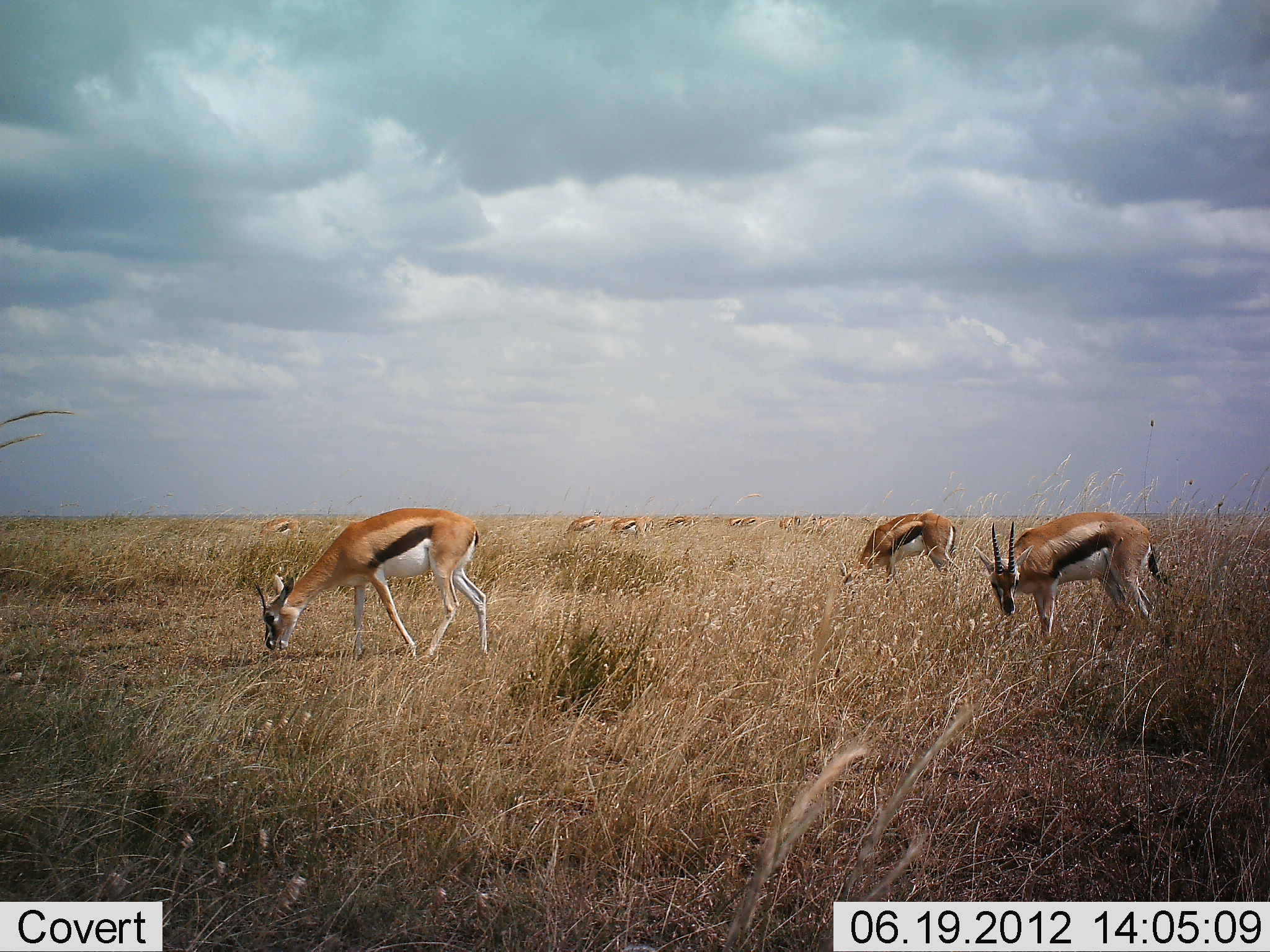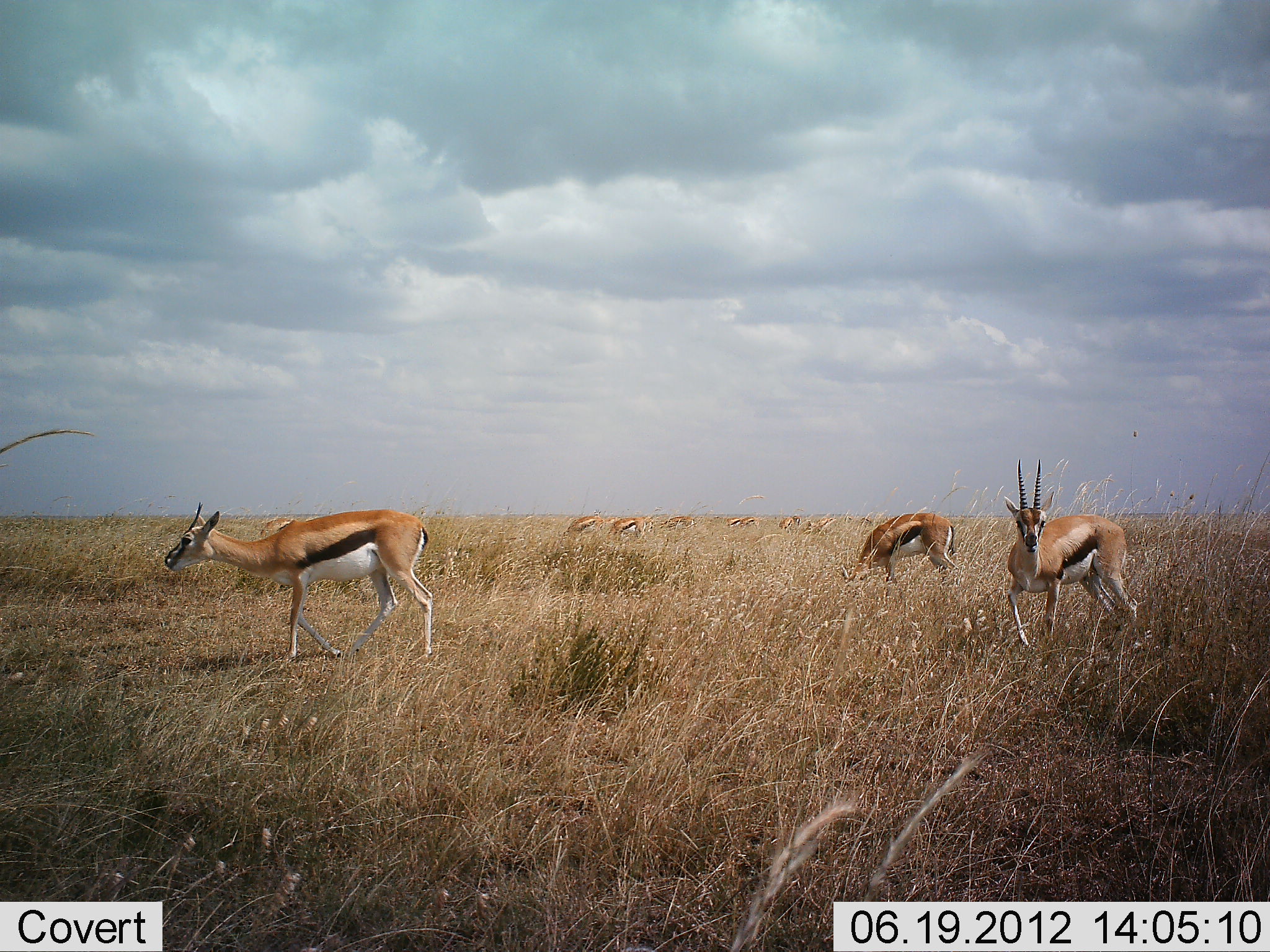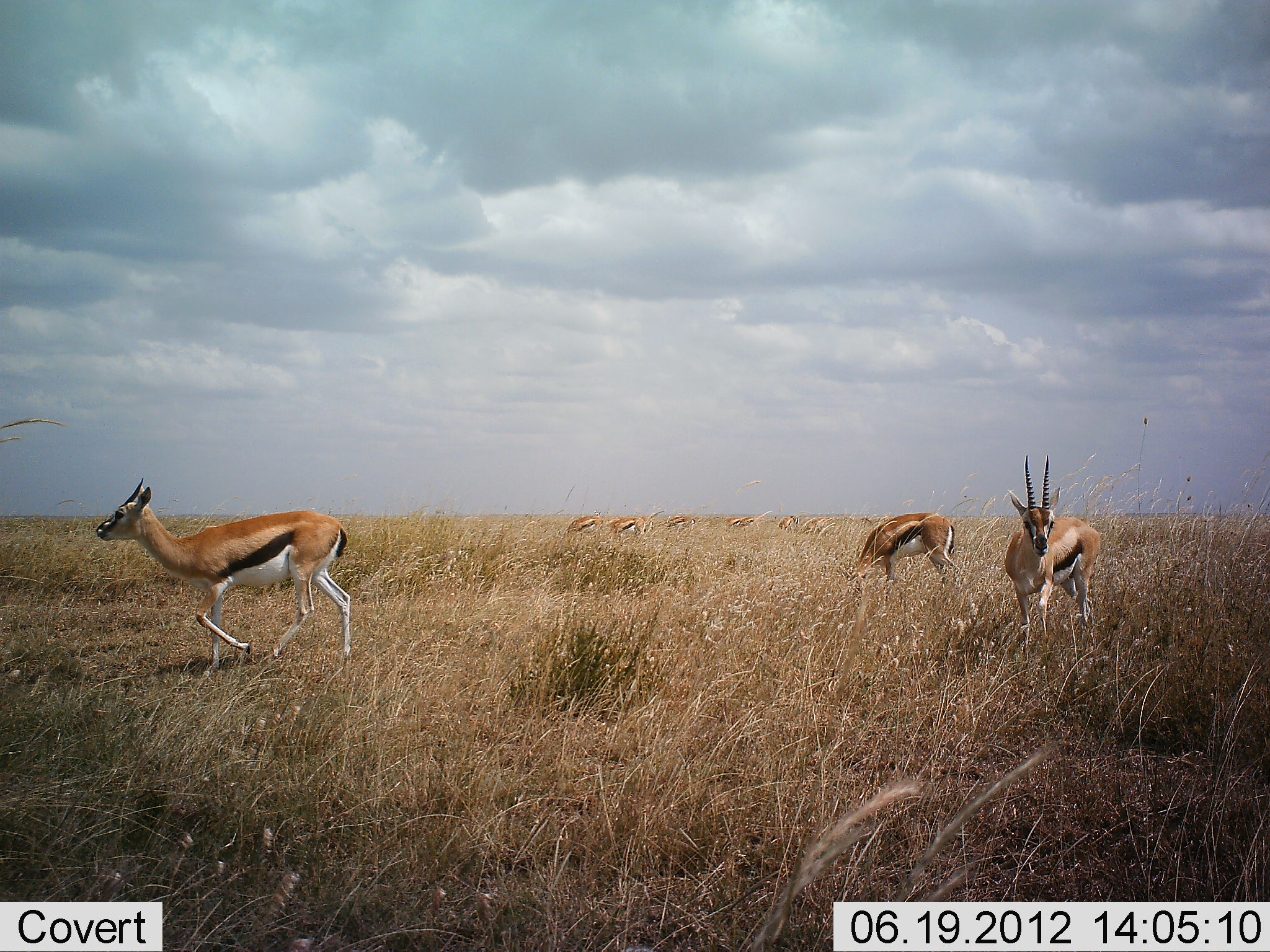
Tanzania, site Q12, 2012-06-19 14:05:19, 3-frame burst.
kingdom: Animalia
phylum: Chordata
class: Mammalia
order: Artiodactyla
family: Bovidae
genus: Eudorcas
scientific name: Eudorcas thomsonii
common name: thomson's gazelle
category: gazellethomsons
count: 10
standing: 60%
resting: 0%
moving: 80%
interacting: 0%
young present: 10%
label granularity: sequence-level